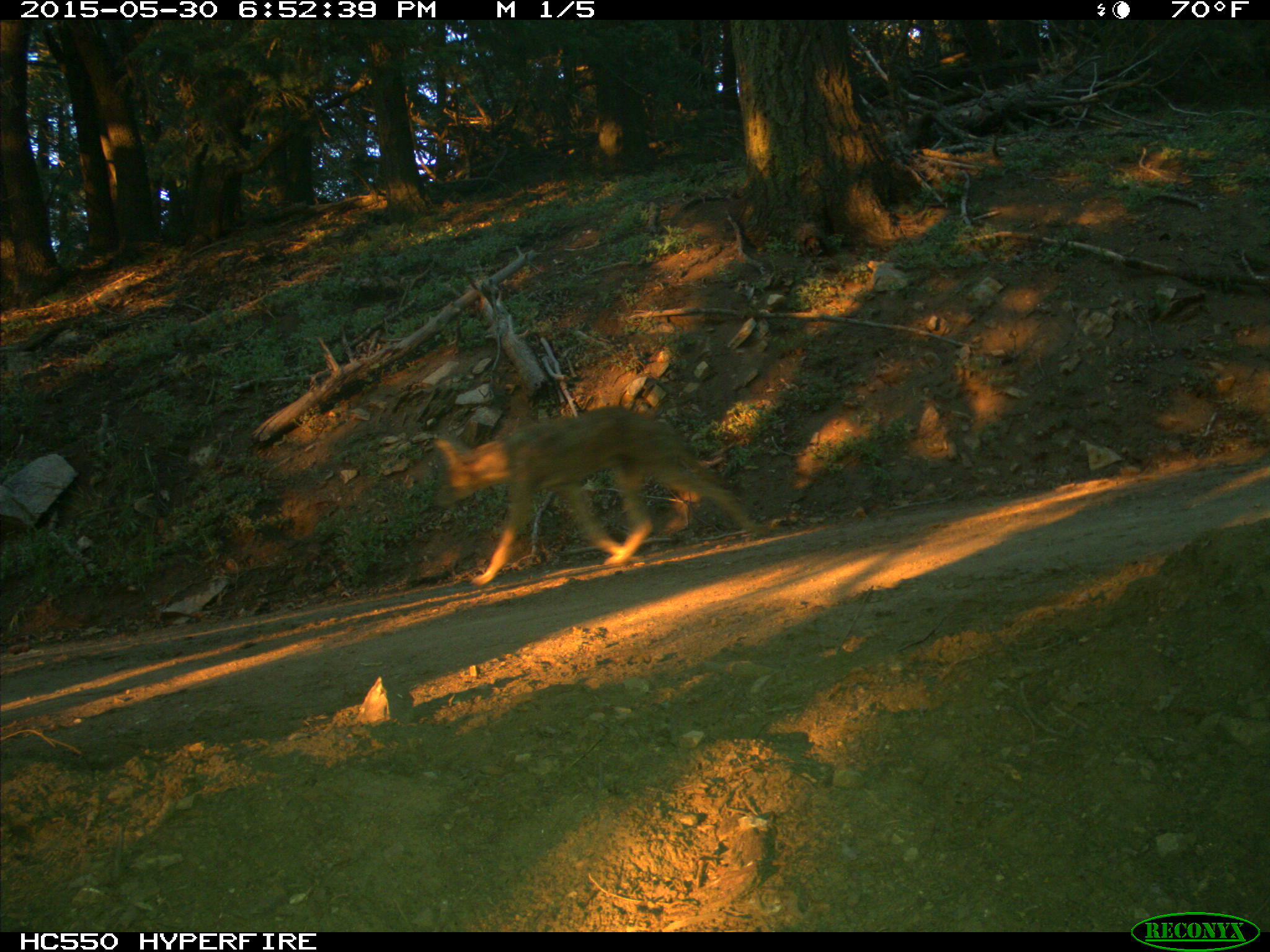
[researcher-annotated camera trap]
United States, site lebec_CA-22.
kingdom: Animalia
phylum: Chordata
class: Mammalia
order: Carnivora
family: Canidae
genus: Canis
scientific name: Canis latrans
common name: coyote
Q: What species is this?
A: Canis latrans (coyote).